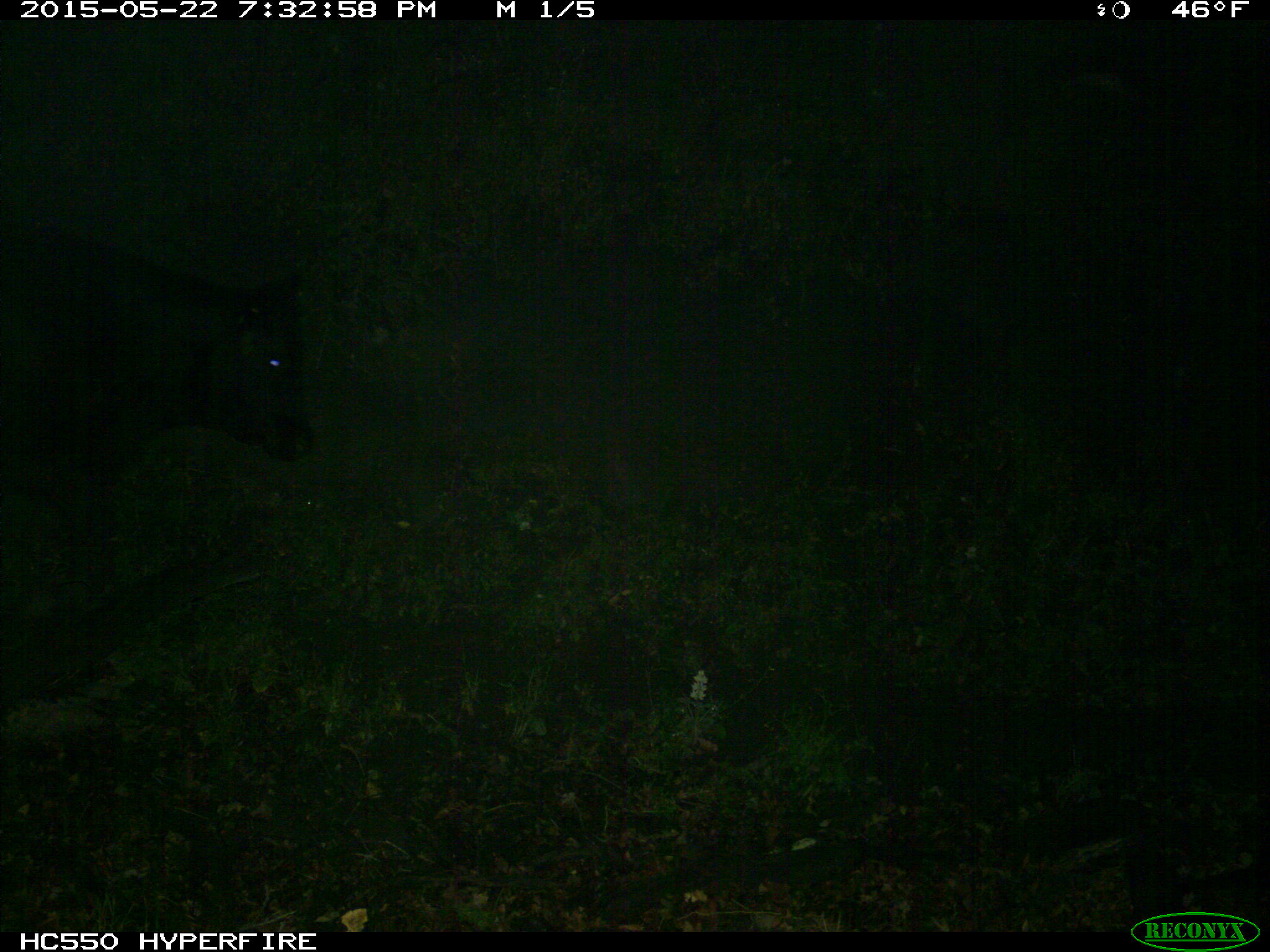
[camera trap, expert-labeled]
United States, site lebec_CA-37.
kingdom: Animalia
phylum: Chordata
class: Mammalia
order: Artiodactyla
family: Bovidae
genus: Bos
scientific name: Bos taurus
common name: domestic cow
Bos taurus (domestic cow).